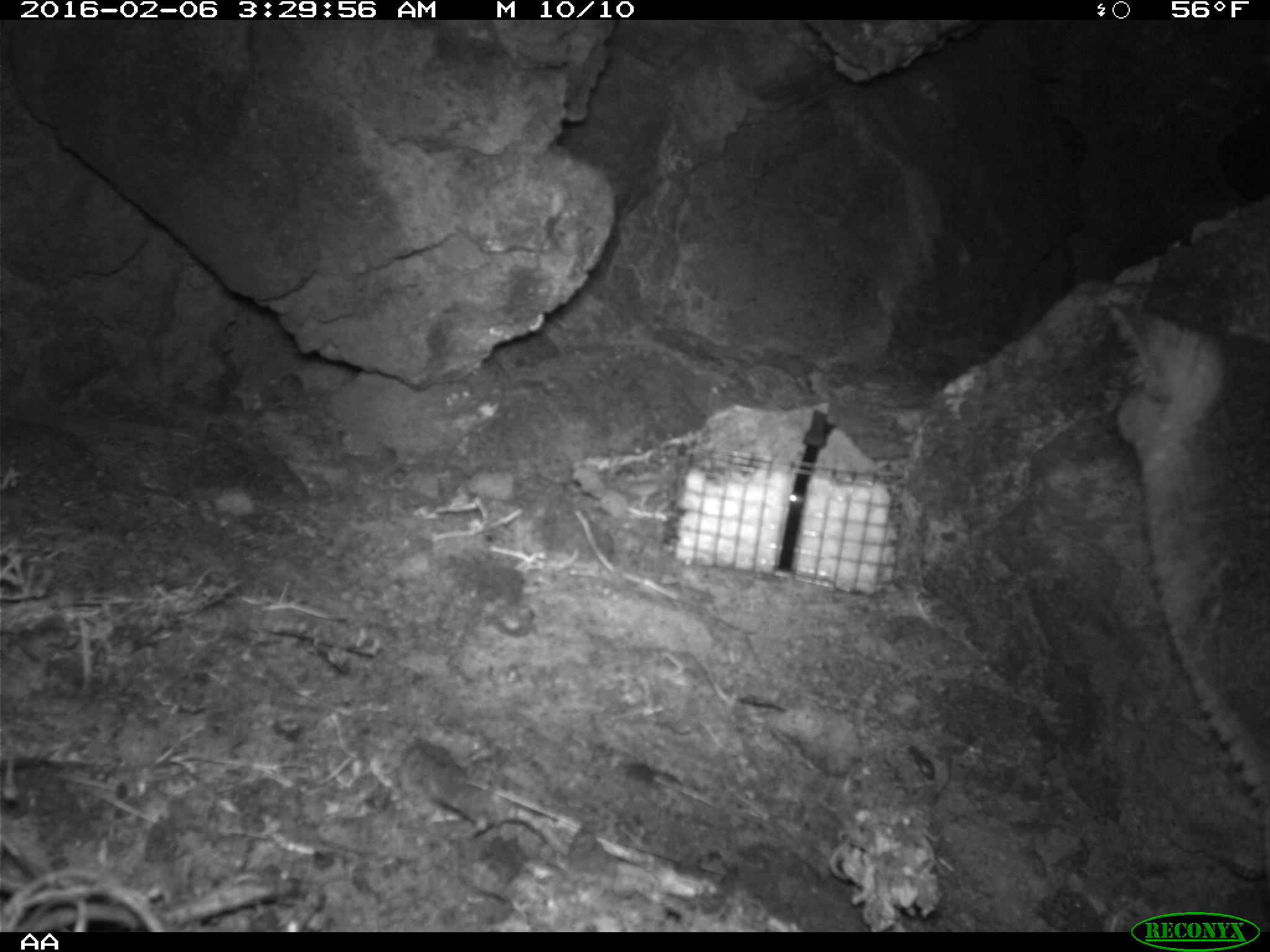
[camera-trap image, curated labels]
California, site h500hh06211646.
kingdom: Animalia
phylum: Chordata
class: Mammalia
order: Carnivora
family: Canidae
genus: Urocyon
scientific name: Urocyon littoralis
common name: island fox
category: fox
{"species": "fox (island fox) (Urocyon littoralis)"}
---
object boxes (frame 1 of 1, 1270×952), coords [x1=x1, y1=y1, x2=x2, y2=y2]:
fox: [x1=1109, y1=300, x2=1269, y2=827]